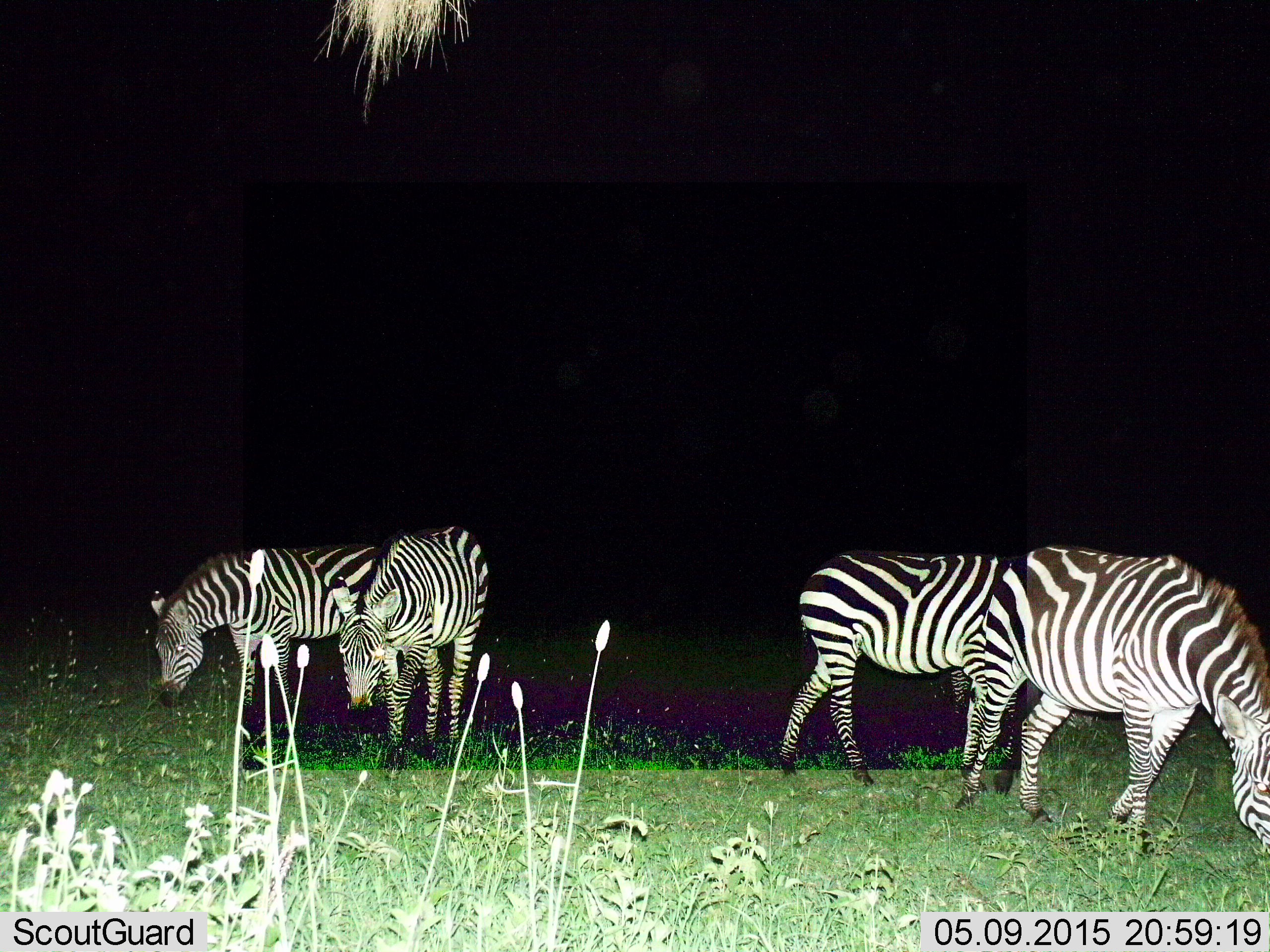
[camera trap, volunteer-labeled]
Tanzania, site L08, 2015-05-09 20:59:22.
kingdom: Animalia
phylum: Chordata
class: Mammalia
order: Perissodactyla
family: Equidae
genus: Equus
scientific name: Equus quagga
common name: plains zebra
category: zebra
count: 4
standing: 44%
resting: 0%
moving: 22%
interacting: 0%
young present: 0%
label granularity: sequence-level